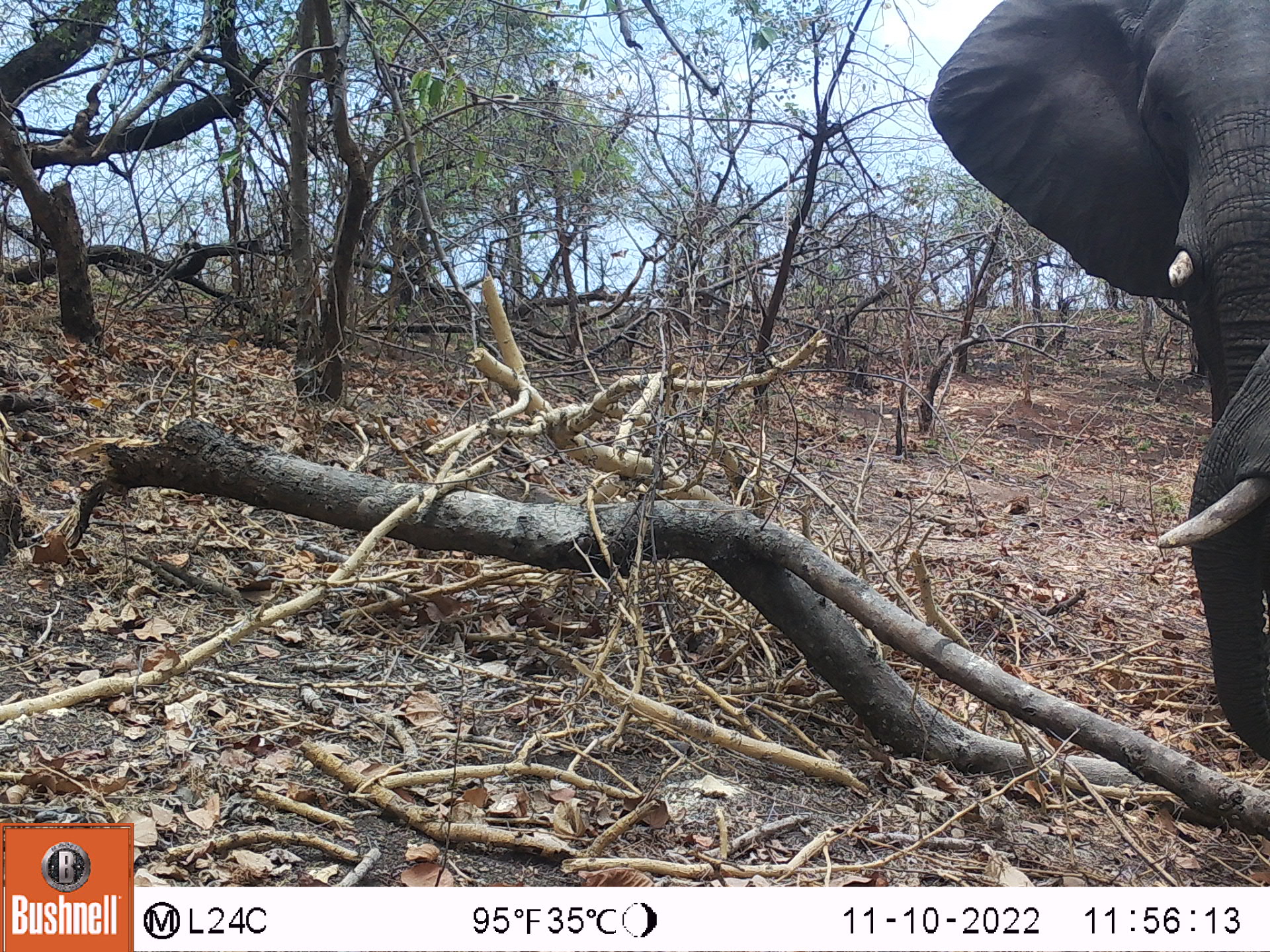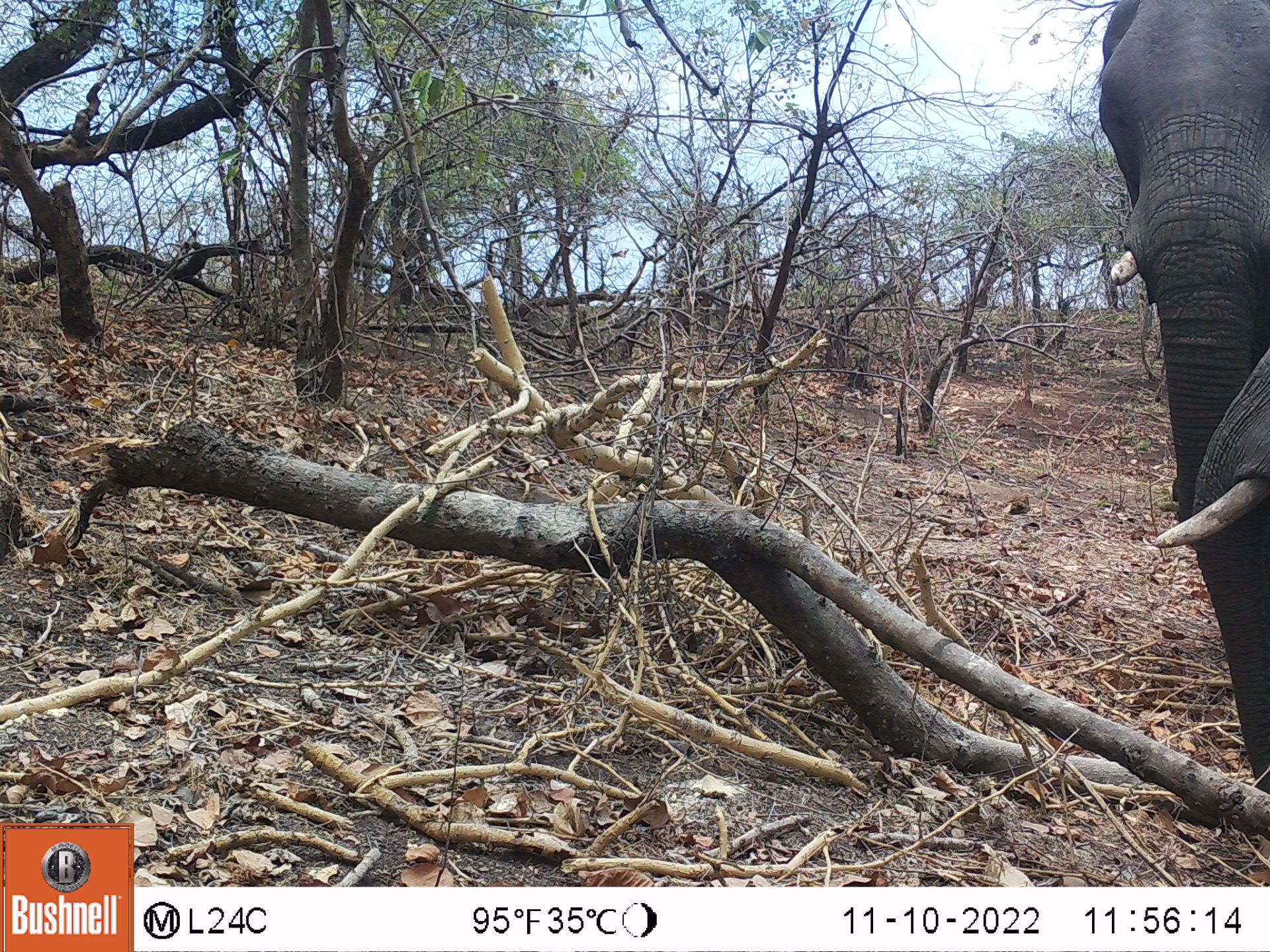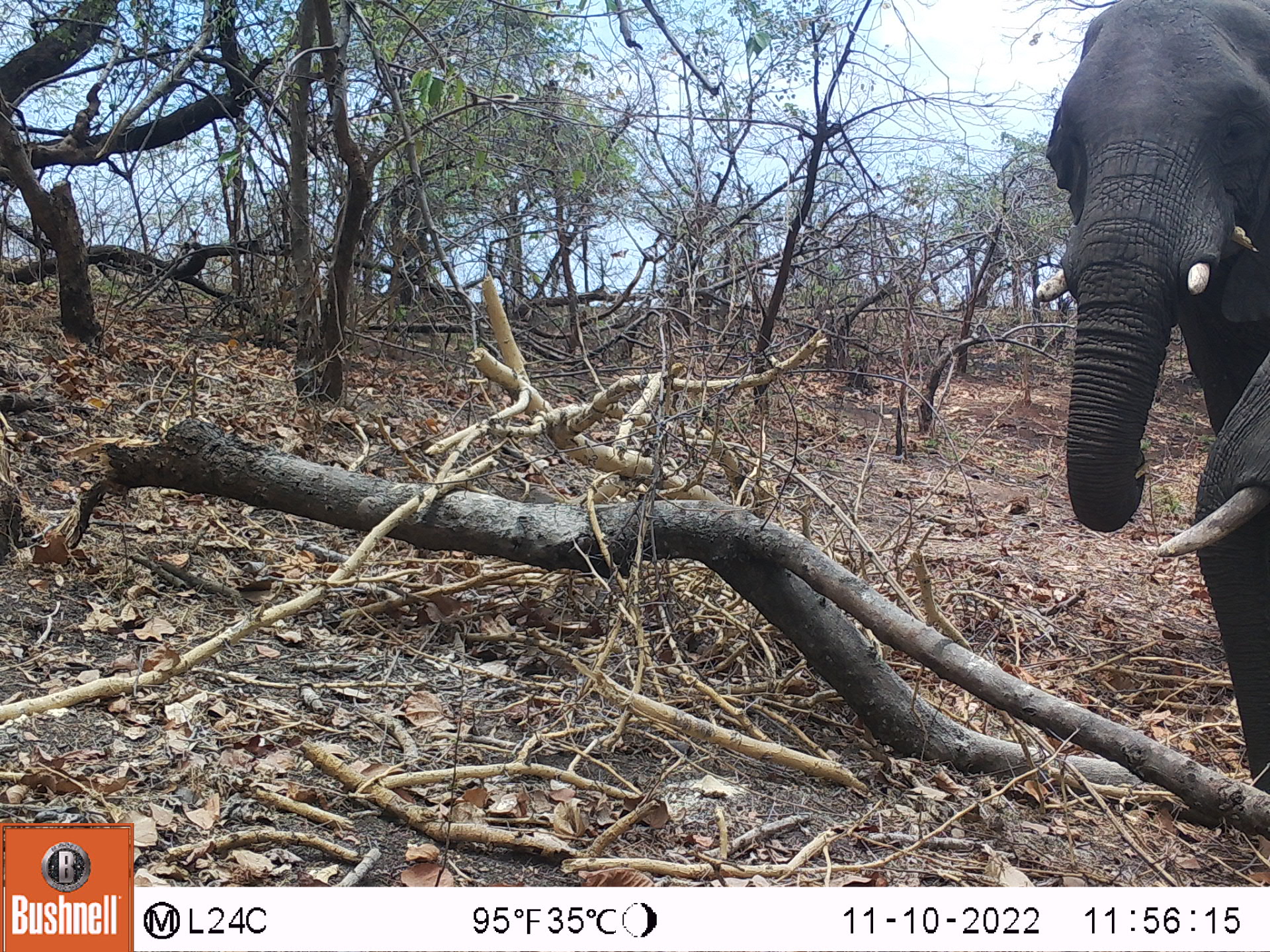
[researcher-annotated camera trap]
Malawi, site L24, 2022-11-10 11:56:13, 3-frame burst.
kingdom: Animalia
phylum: Chordata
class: Mammalia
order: Proboscidea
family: Elephantidae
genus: Loxodonta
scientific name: Loxodonta africana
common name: african savanna elephant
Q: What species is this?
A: African savanna elephant (Loxodonta africana).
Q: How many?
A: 1.